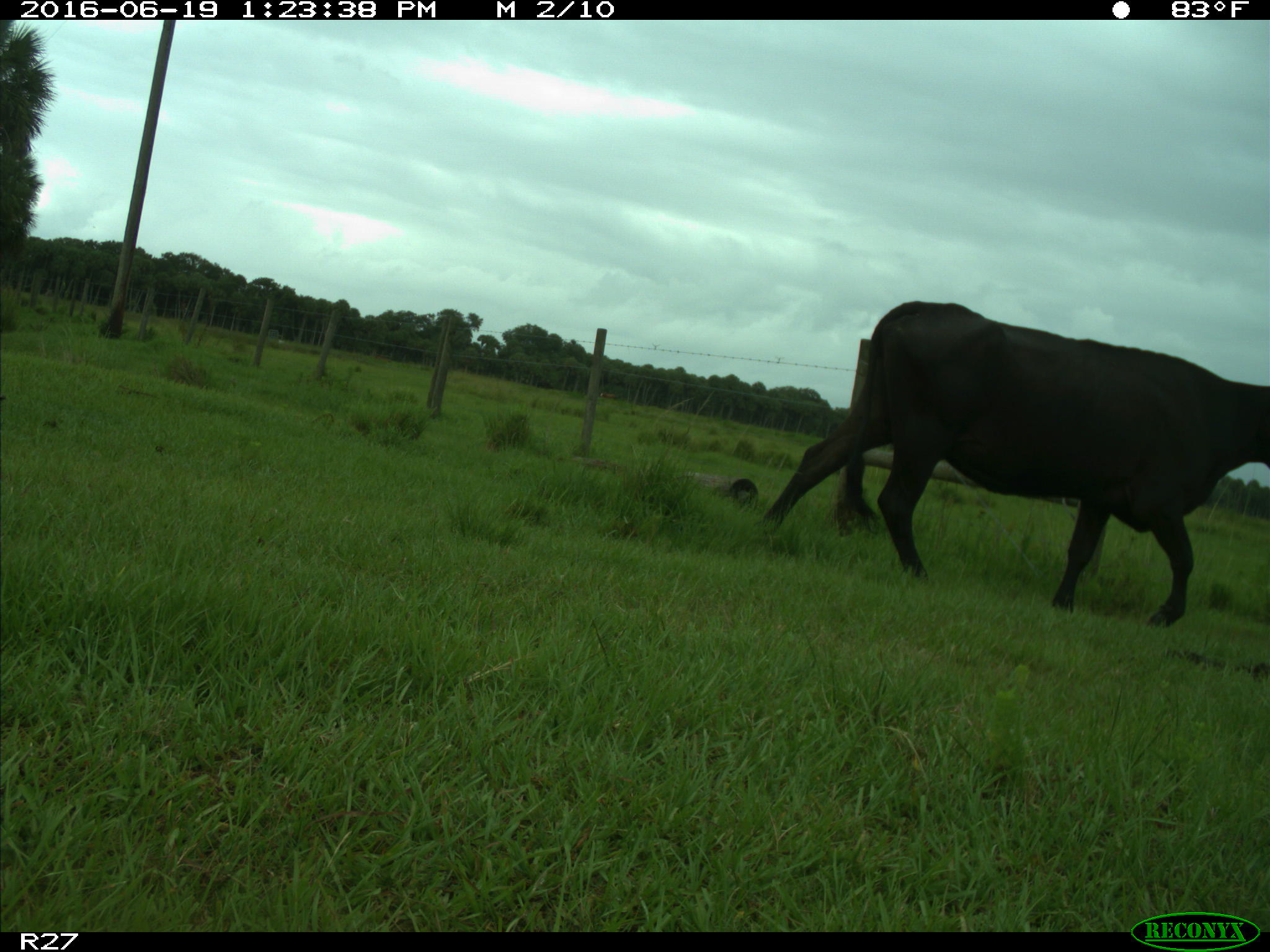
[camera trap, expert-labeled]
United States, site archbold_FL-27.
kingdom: Animalia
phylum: Chordata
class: Mammalia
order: Artiodactyla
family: Bovidae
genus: Bos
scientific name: Bos taurus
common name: domestic cow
Bos taurus (domestic cow).